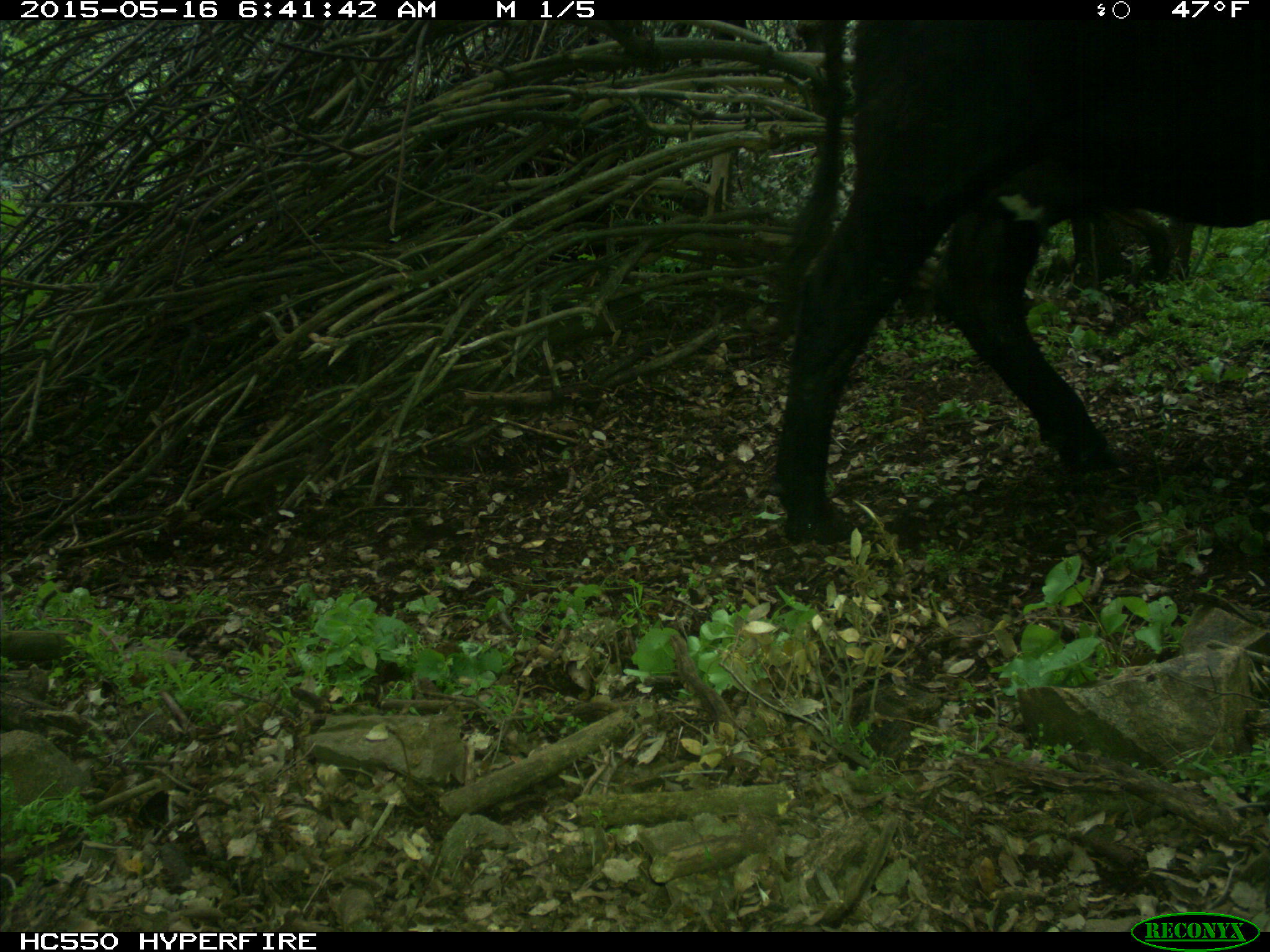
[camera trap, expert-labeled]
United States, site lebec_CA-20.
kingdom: Animalia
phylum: Chordata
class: Mammalia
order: Artiodactyla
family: Bovidae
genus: Bos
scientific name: Bos taurus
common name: domestic cow